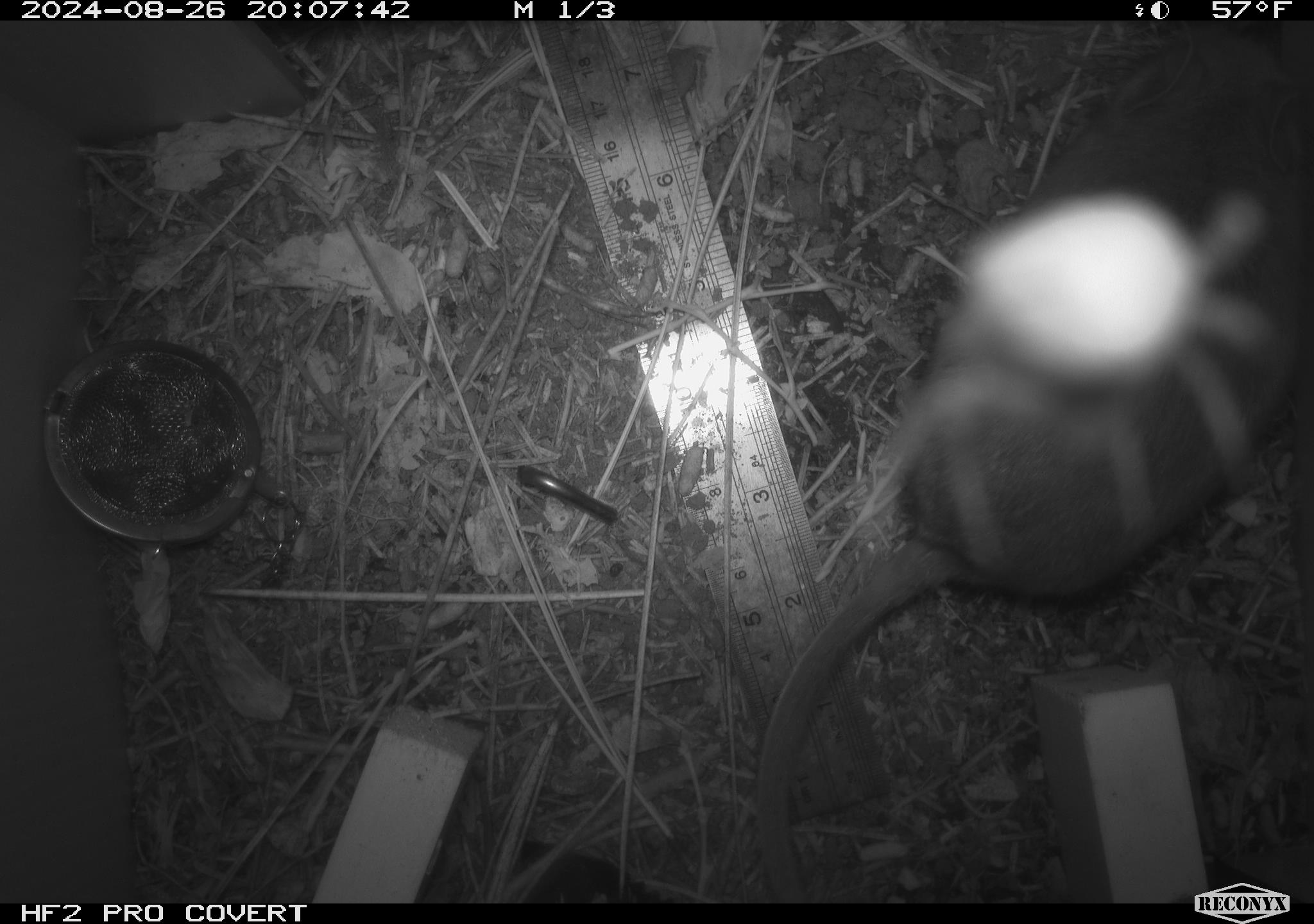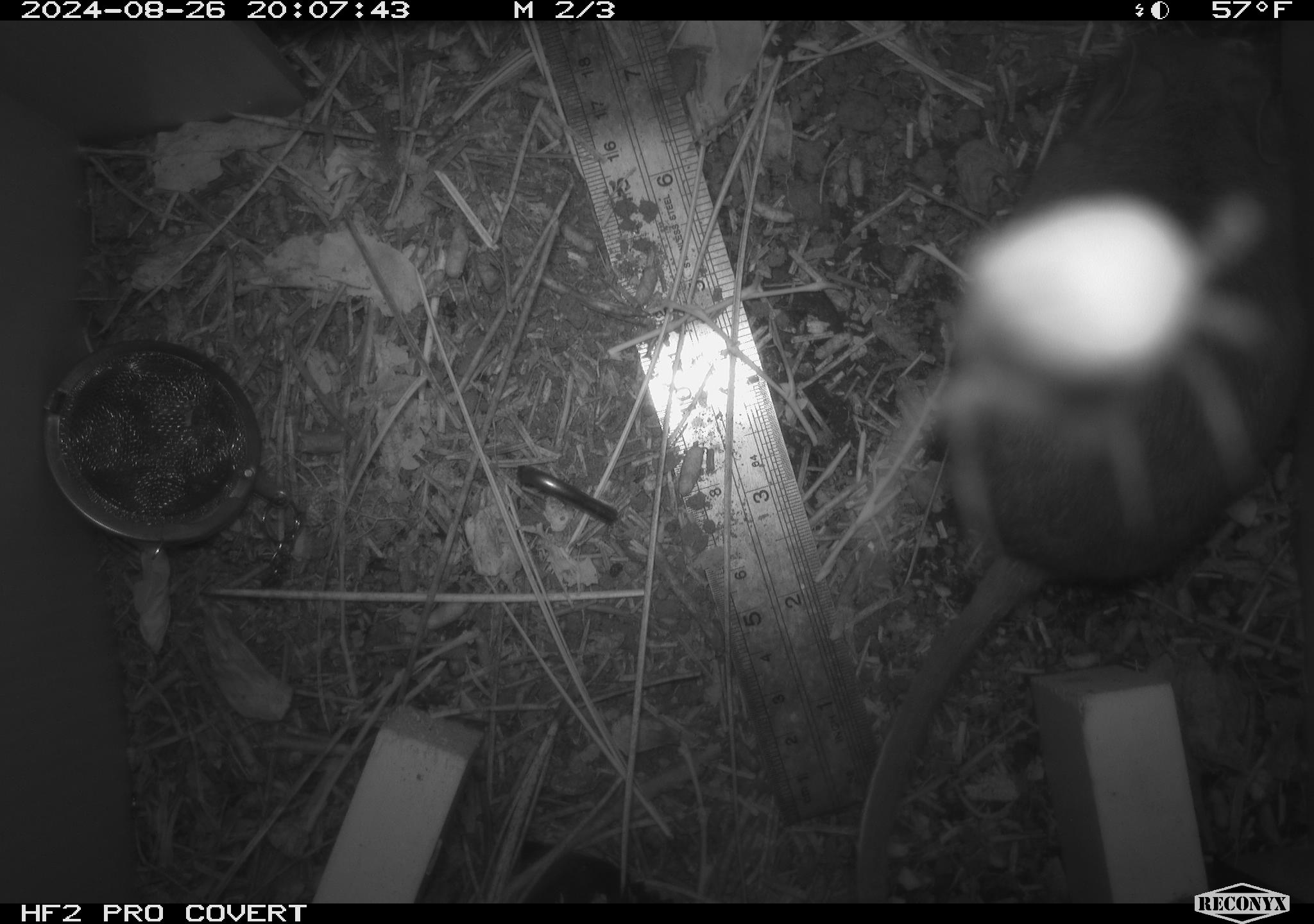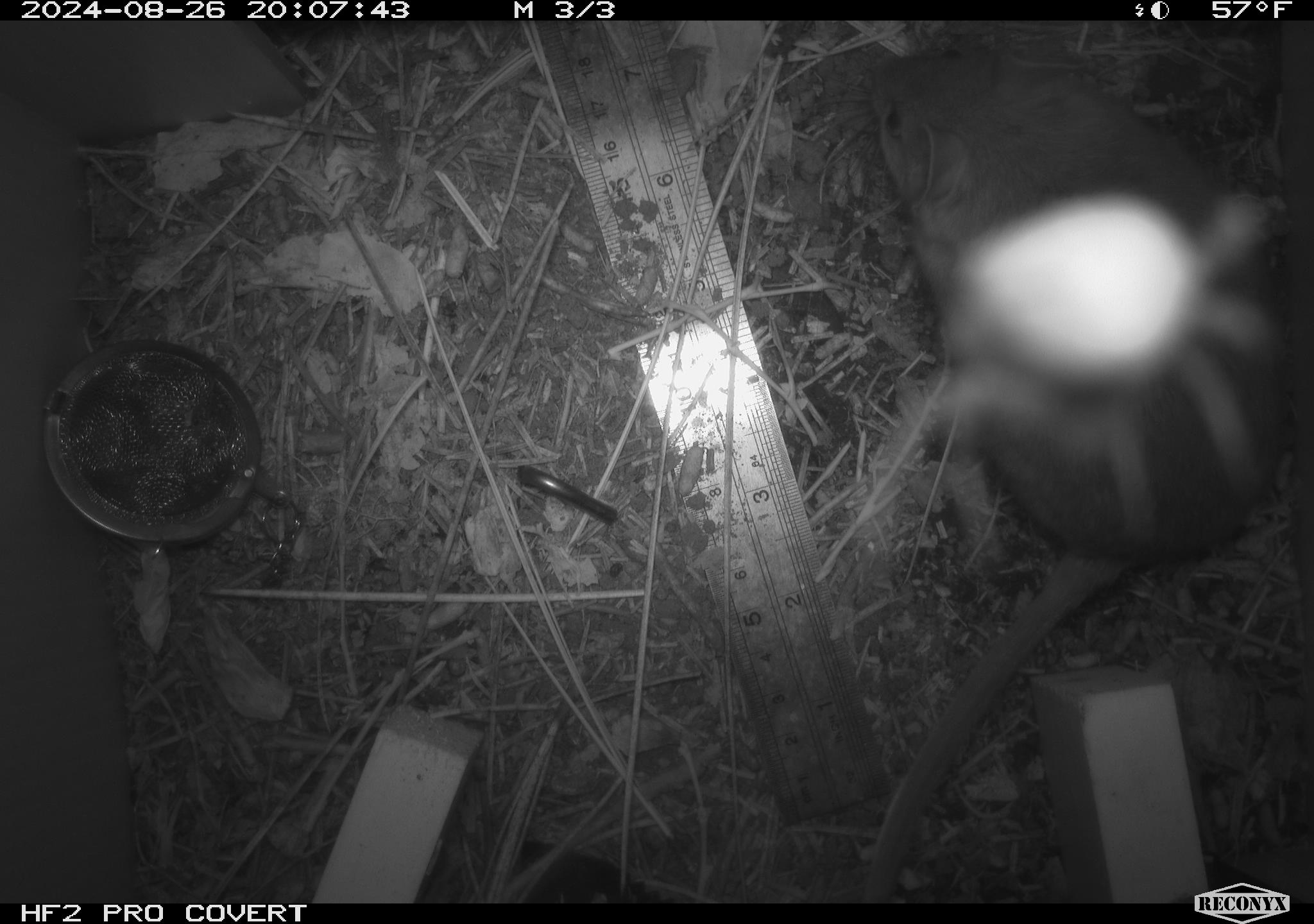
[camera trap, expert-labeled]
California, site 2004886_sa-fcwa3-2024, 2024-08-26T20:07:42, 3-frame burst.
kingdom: Animalia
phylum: Chordata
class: Mammalia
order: Rodentia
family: Cricetidae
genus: Neotoma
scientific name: Neotoma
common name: pack rat or woodrat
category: neotoma species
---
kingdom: Animalia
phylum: Arthropoda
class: Arachnida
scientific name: Arachnida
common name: arachnids